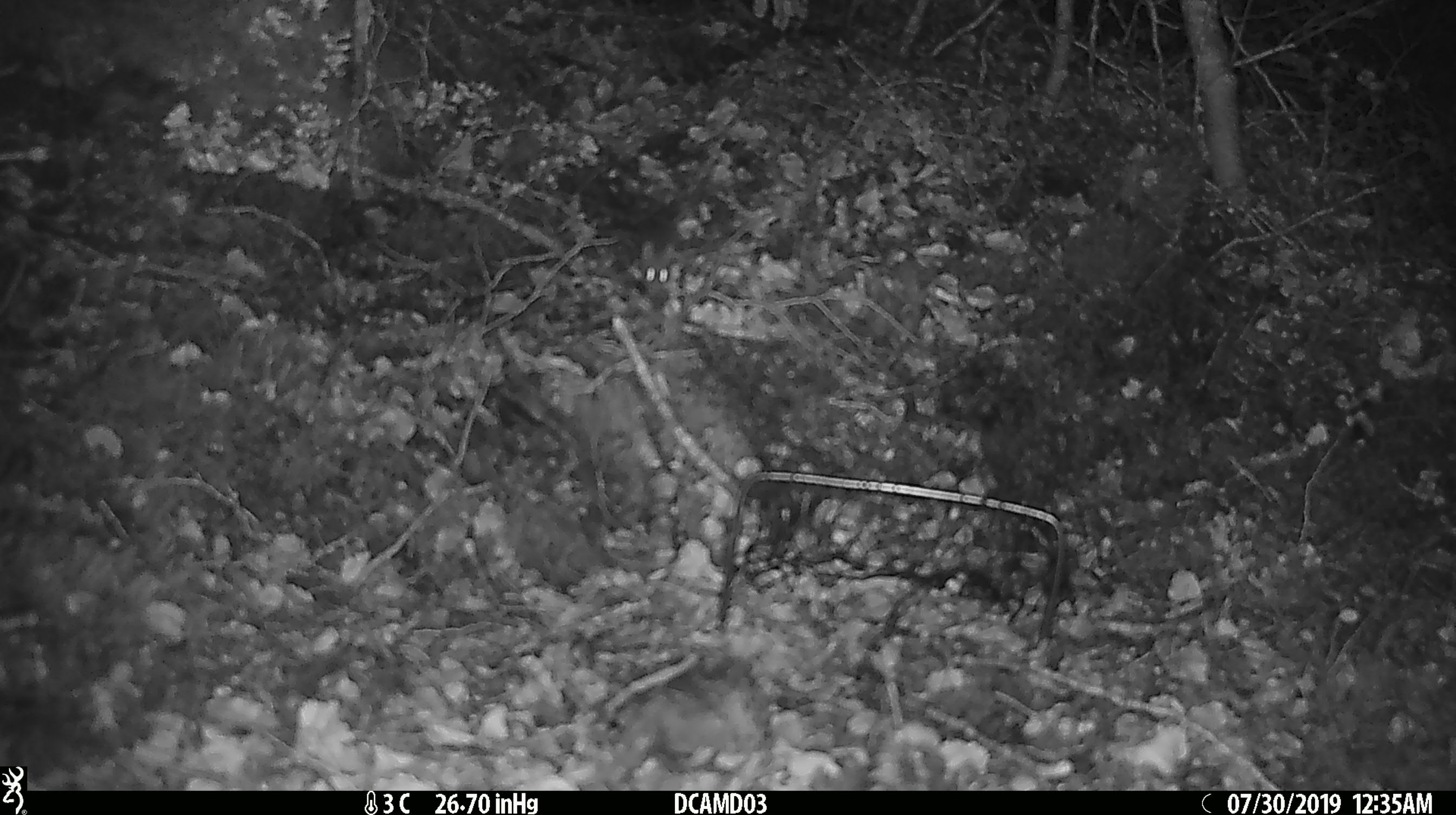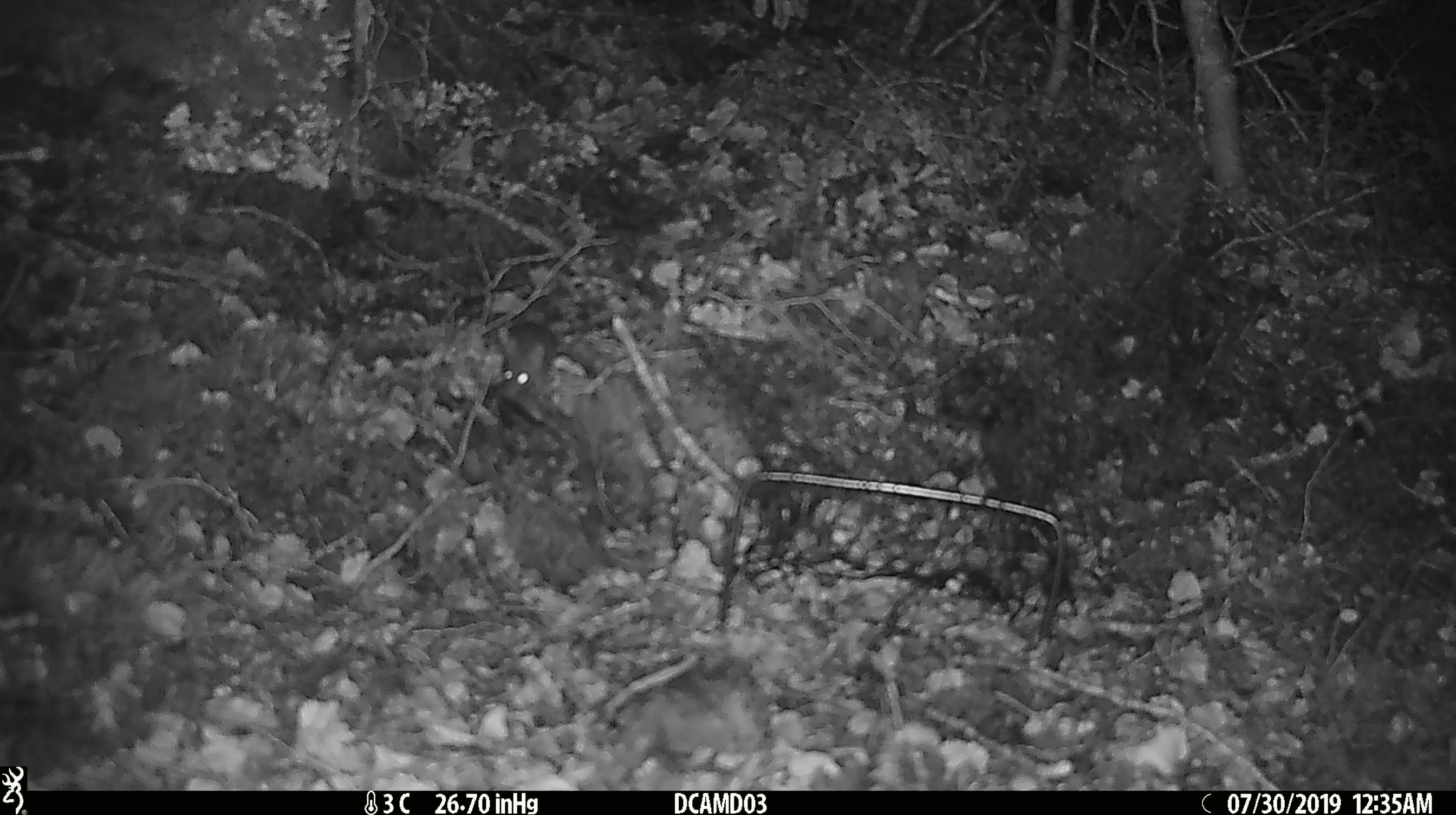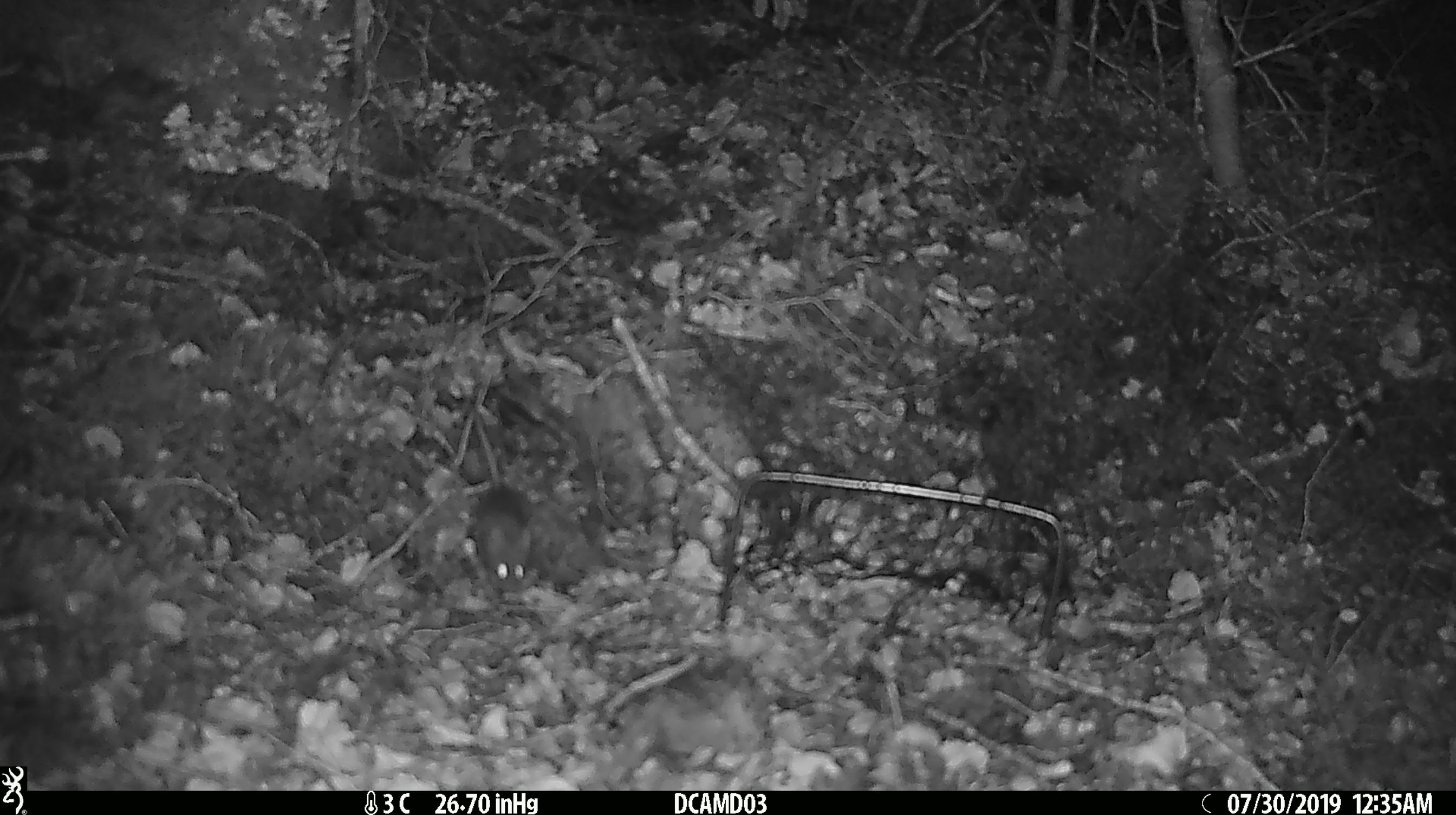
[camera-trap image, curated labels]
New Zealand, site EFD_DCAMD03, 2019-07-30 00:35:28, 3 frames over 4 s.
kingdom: Animalia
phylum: Chordata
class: Mammalia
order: Rodentia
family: Muridae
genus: Mus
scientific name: Mus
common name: mouse